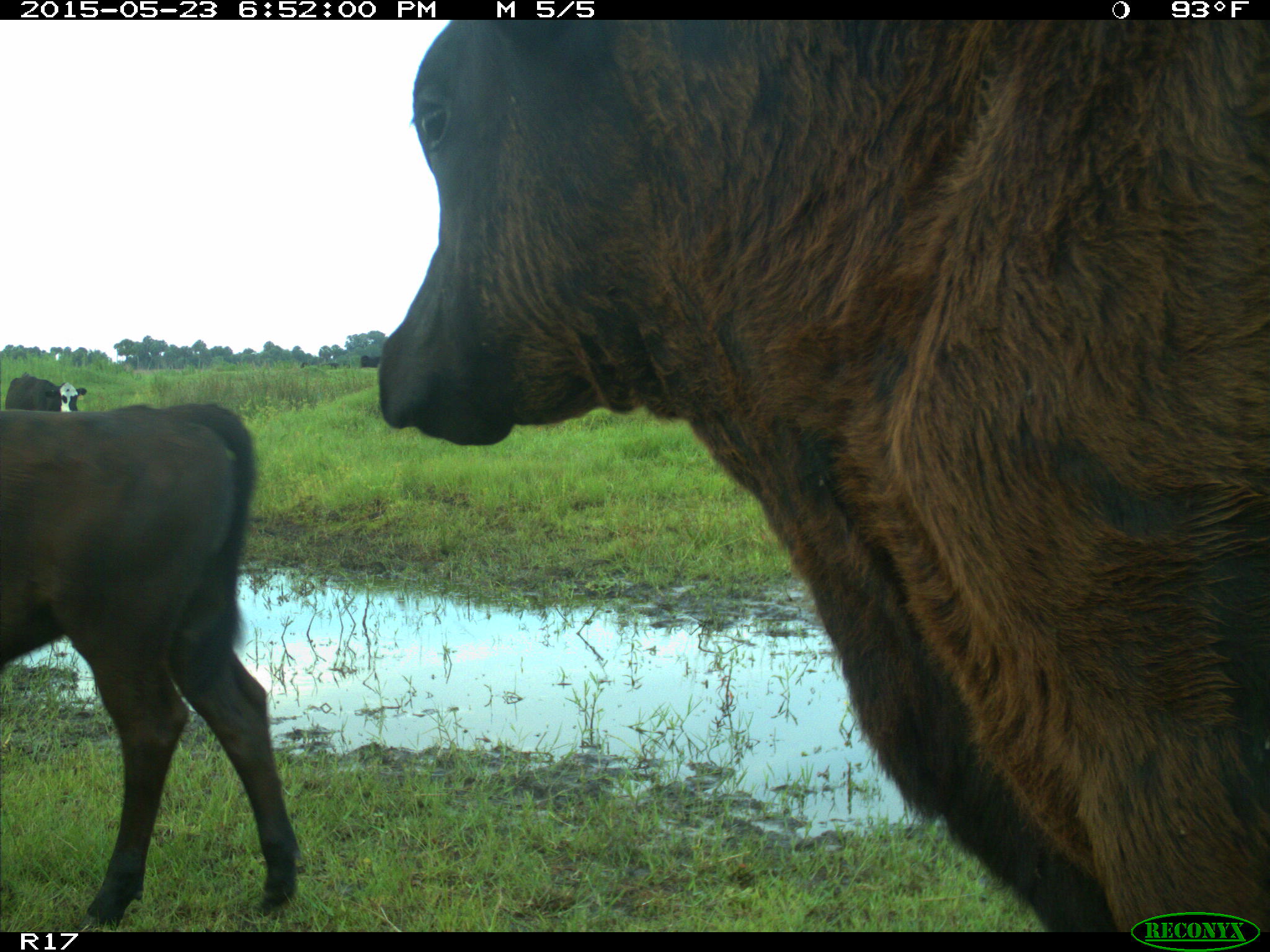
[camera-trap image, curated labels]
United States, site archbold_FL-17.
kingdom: Animalia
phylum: Chordata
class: Mammalia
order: Artiodactyla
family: Bovidae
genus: Bos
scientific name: Bos taurus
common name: domestic cow